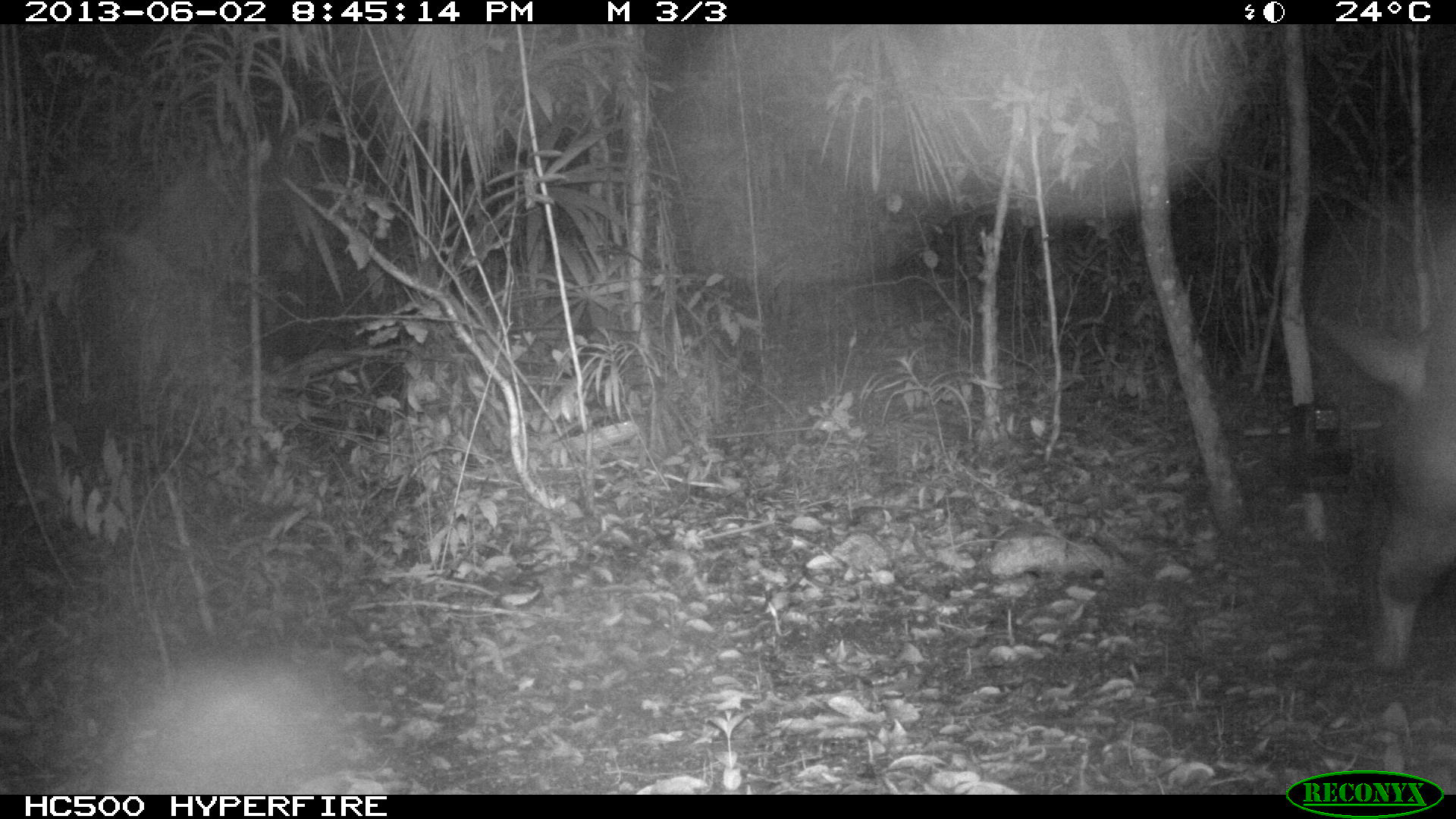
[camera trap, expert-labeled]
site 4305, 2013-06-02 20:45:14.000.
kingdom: Animalia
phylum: Chordata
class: Mammalia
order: Perissodactyla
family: Tapiridae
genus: Tapirus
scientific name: Tapirus bairdii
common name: baird's tapir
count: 1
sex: male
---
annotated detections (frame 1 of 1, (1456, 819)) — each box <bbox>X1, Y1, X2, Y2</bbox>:
tapirus bairdii: <bbox>1313, 310, 1456, 671</bbox>